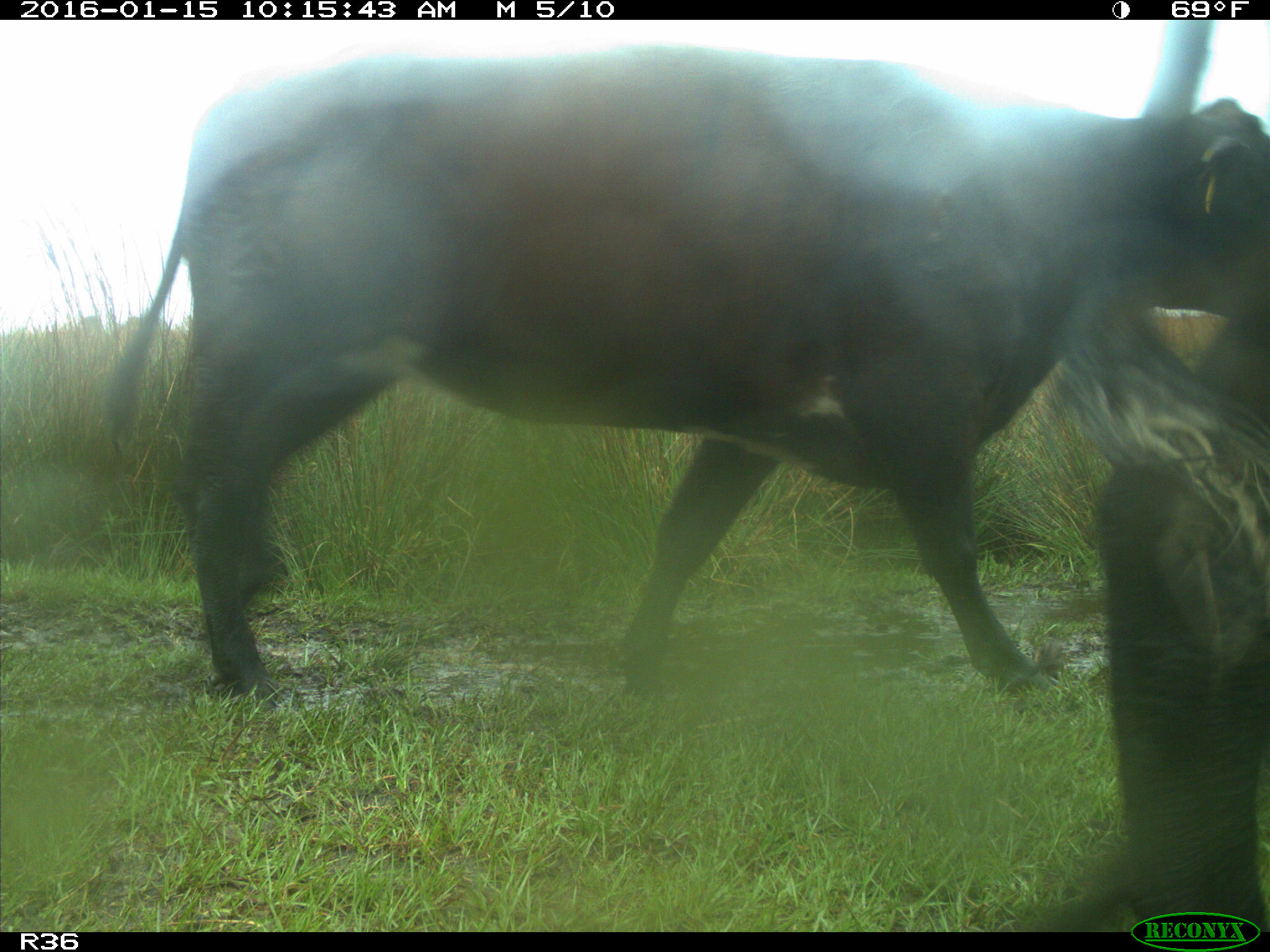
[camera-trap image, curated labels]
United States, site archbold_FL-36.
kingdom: Animalia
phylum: Chordata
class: Mammalia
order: Artiodactyla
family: Bovidae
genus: Bos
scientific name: Bos taurus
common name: domestic cow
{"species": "Bos taurus (domestic cow)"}